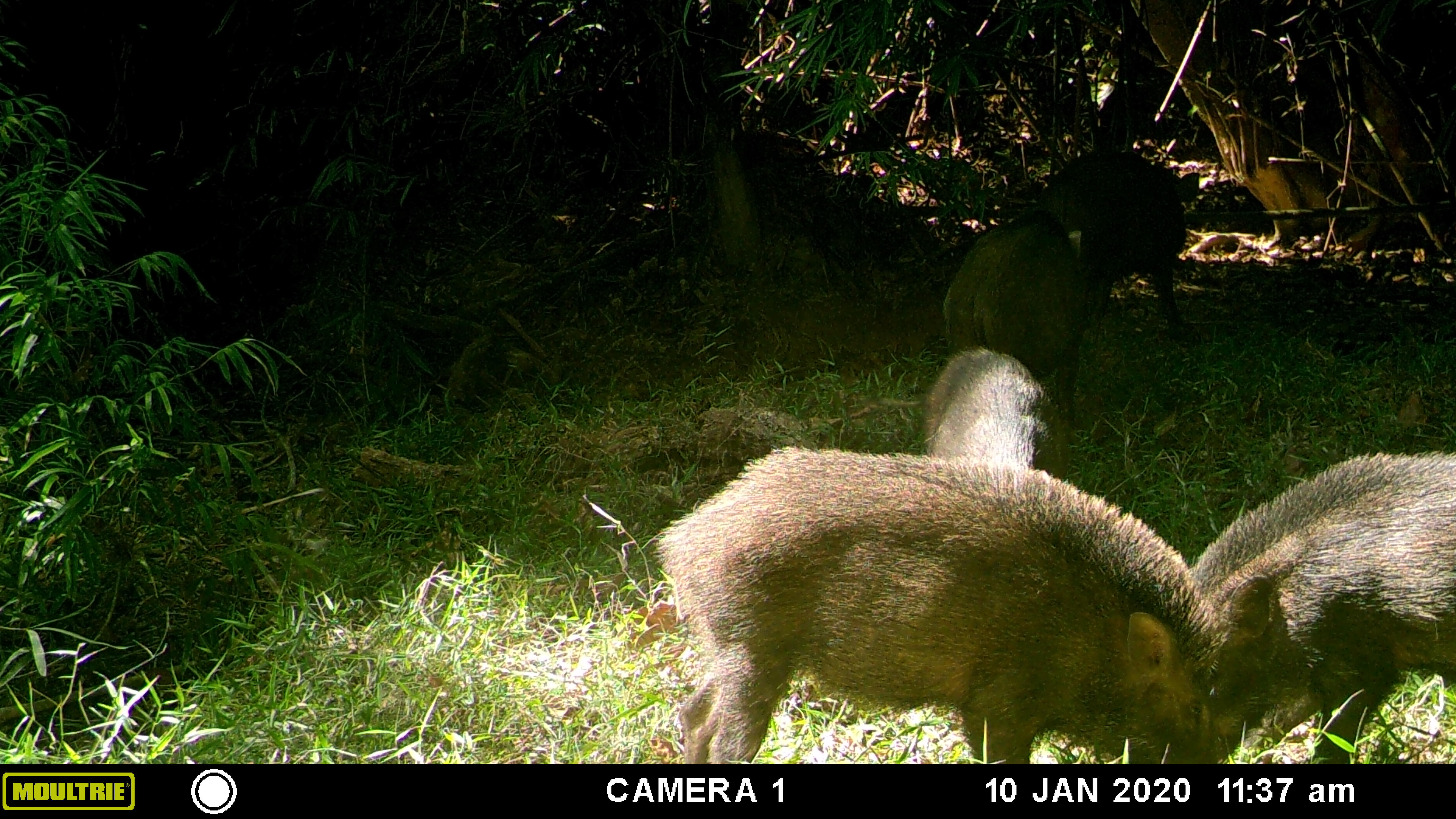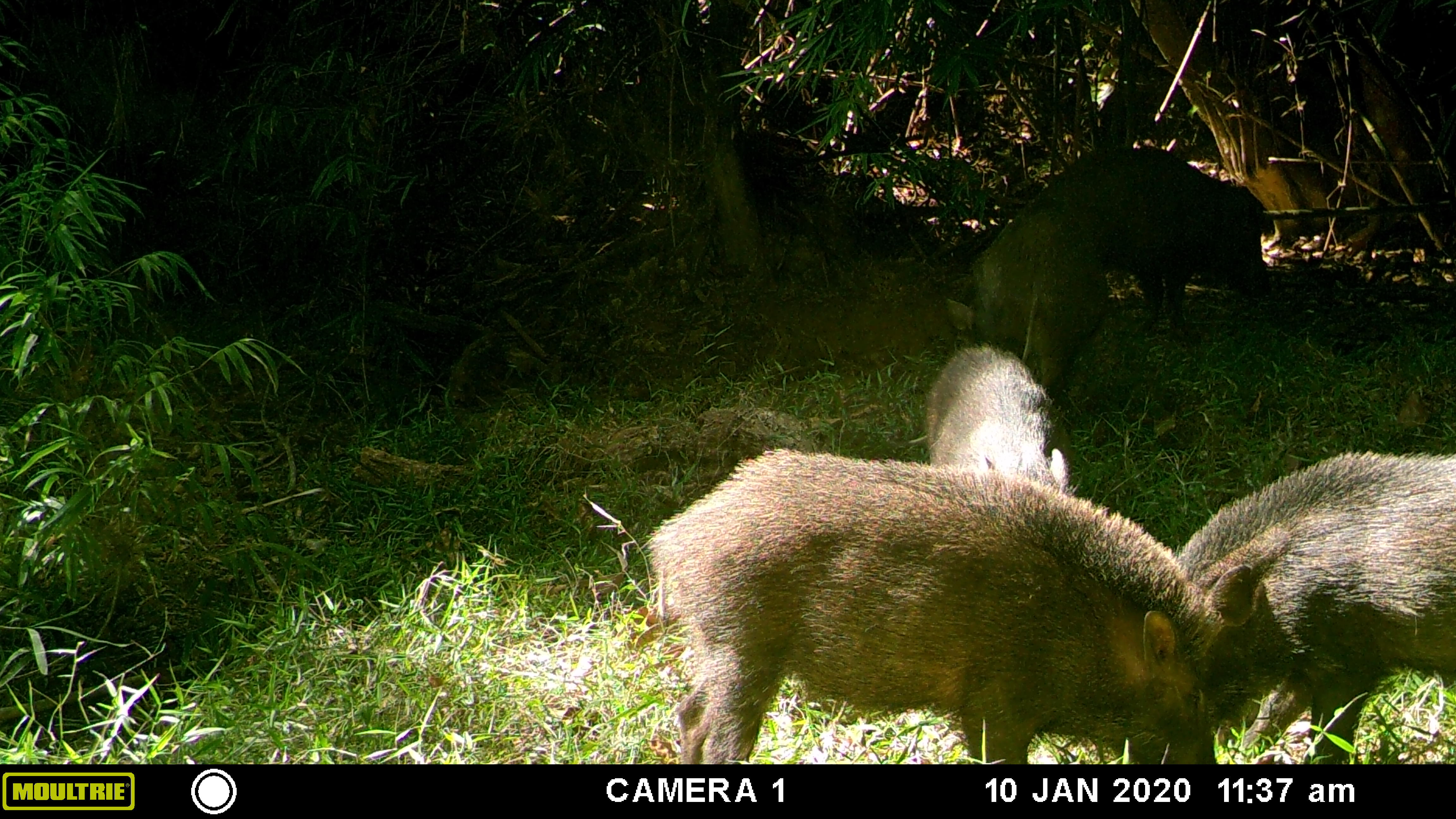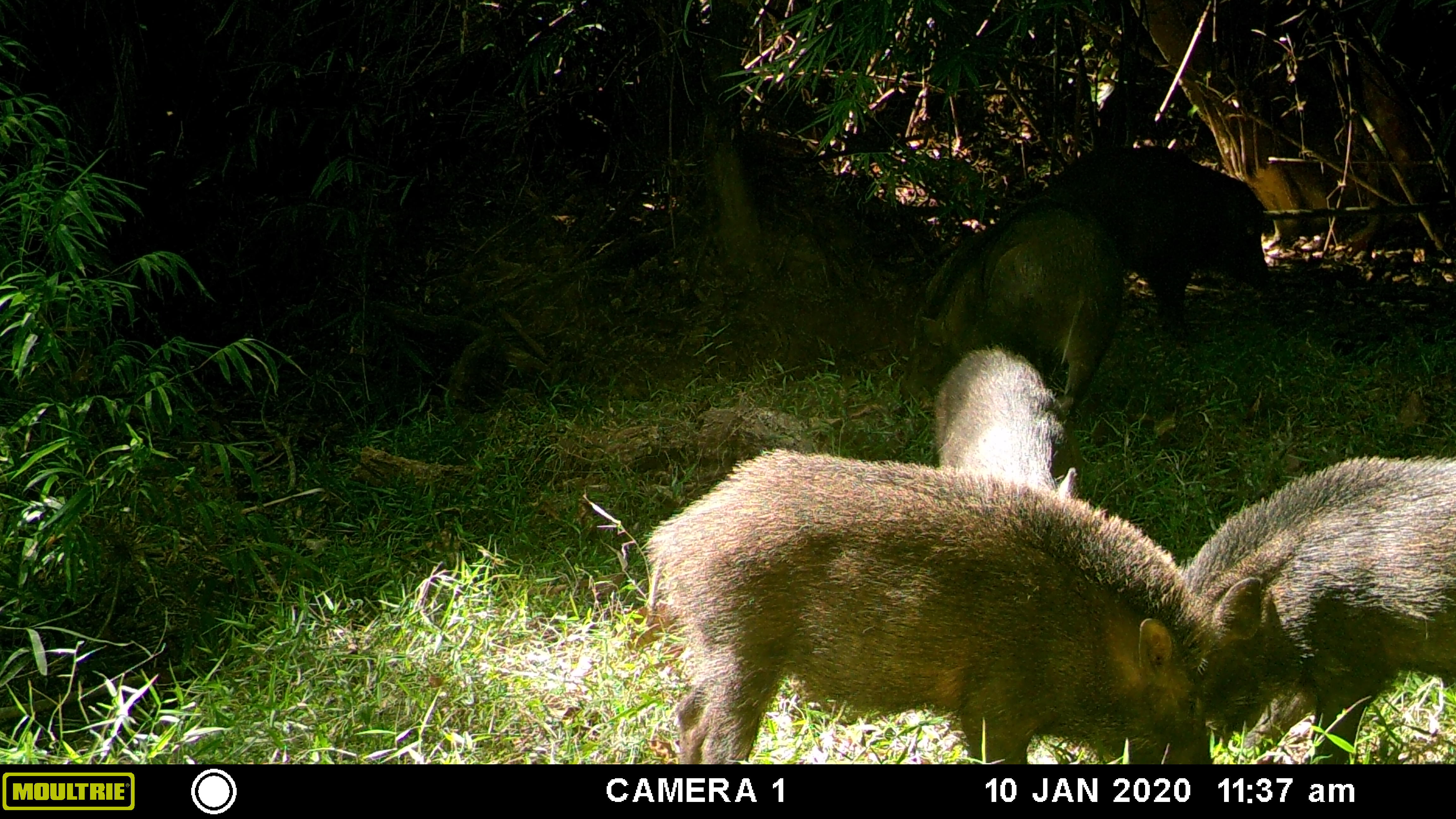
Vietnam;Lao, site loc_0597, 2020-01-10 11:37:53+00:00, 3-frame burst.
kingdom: Animalia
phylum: Chordata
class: Mammalia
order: Artiodactyla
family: Suidae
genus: Sus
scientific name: Sus scrofa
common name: eurasian wild pig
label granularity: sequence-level